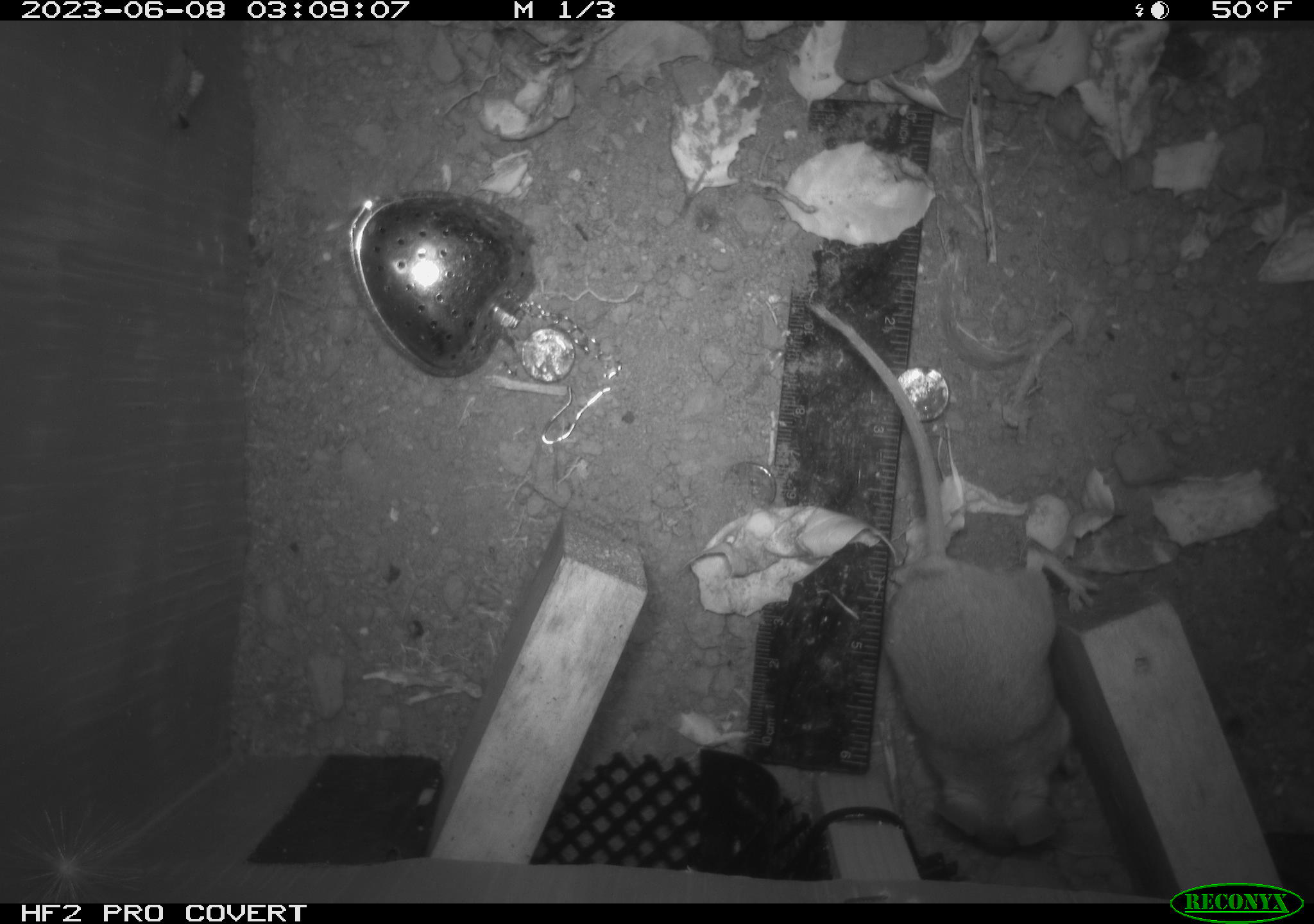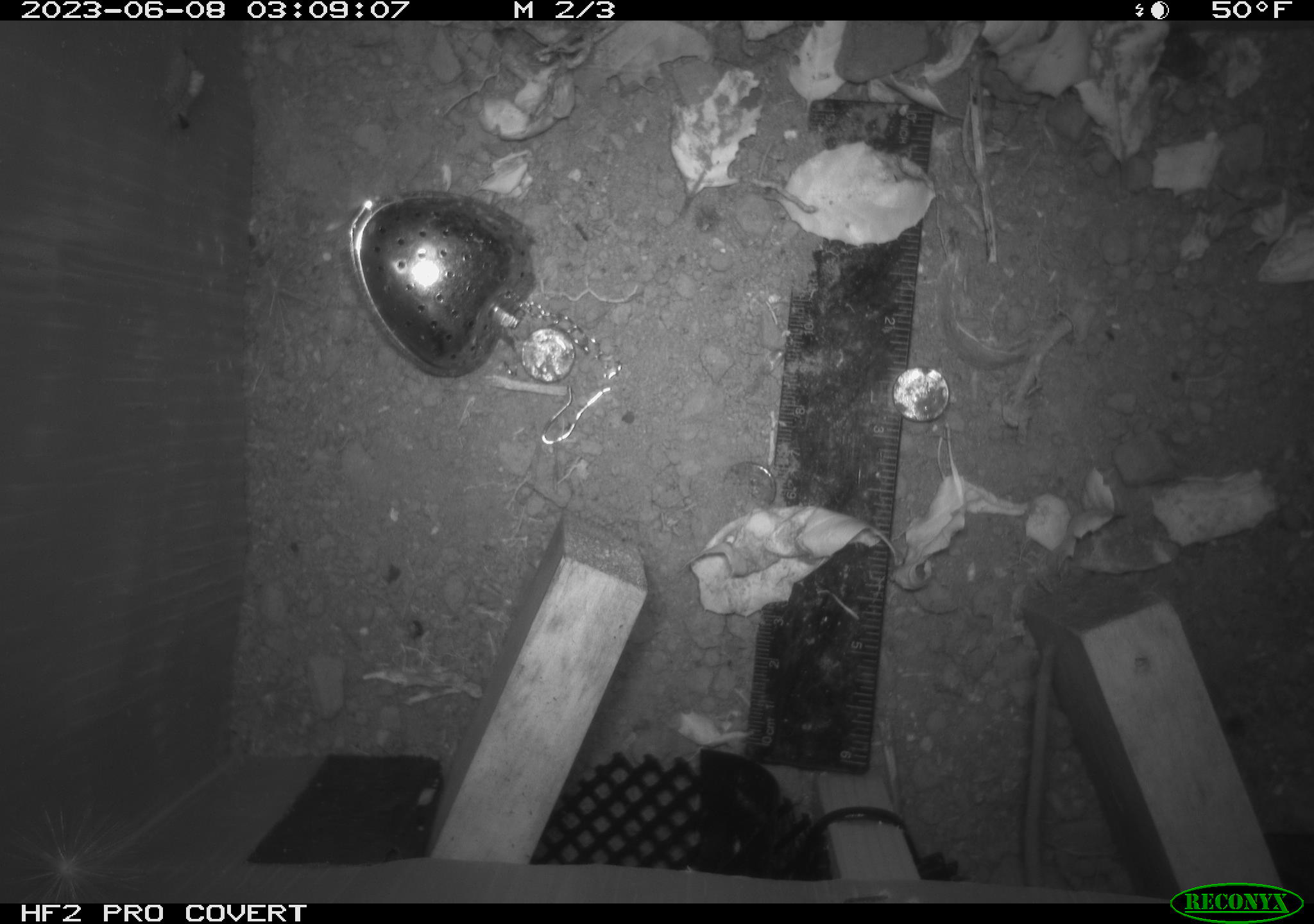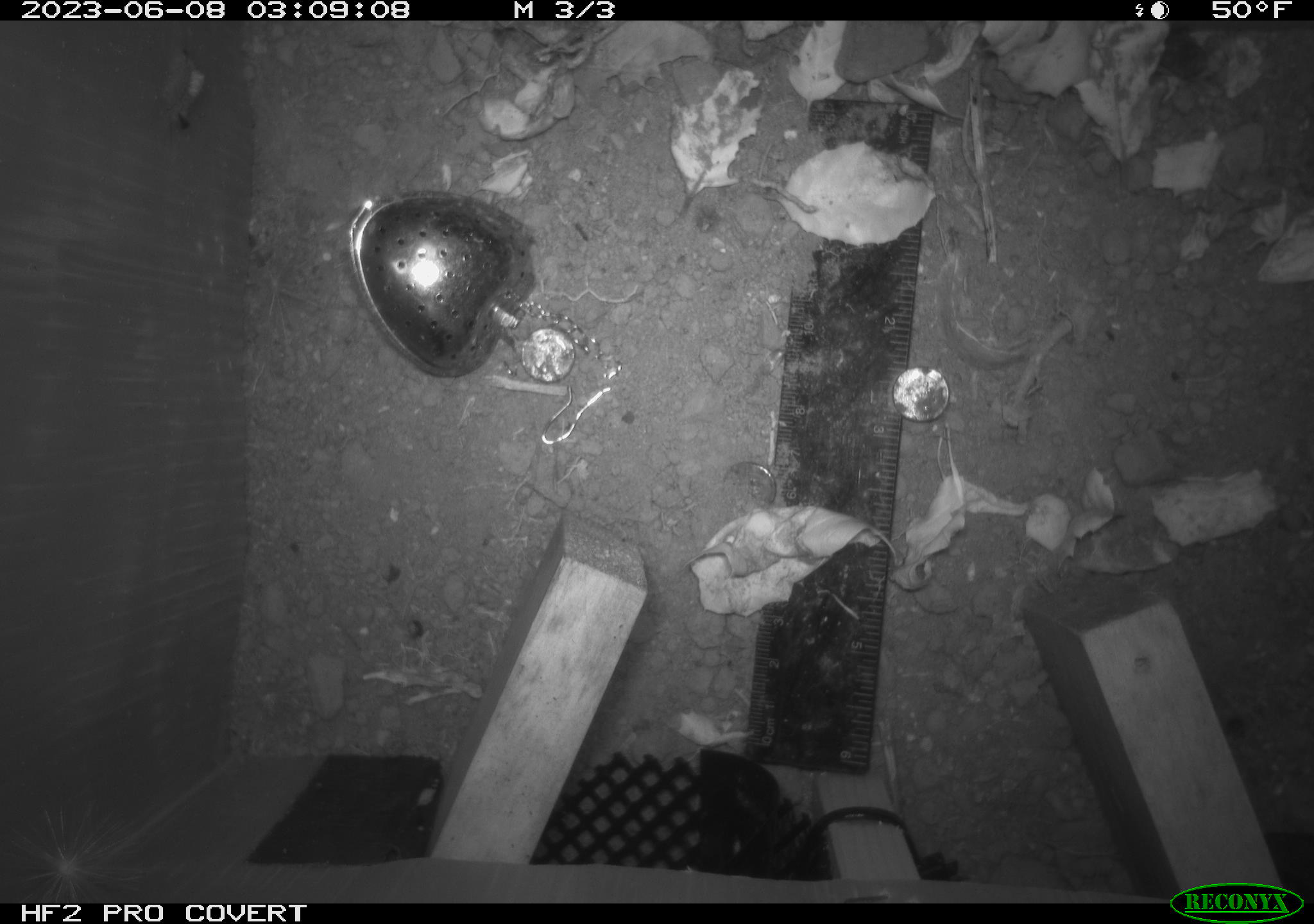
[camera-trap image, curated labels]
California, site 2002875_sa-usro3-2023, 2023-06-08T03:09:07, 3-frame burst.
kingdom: Animalia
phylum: Chordata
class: Mammalia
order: Rodentia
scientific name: Rodentia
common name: mouse species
Mouse species (Rodentia).